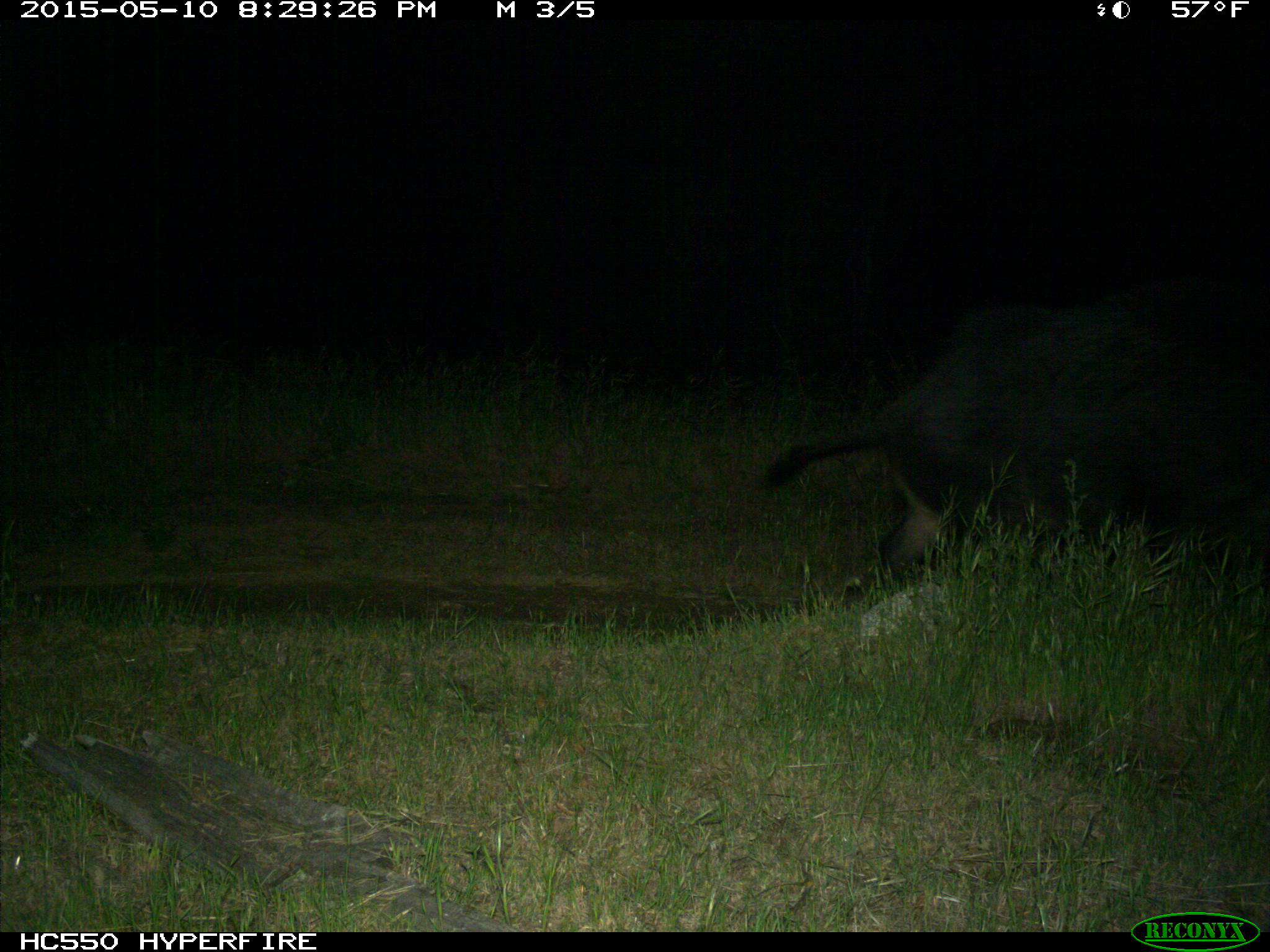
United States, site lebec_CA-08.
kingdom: Animalia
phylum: Chordata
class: Mammalia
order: Artiodactyla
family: Suidae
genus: Sus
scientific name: Sus scrofa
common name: wild boar